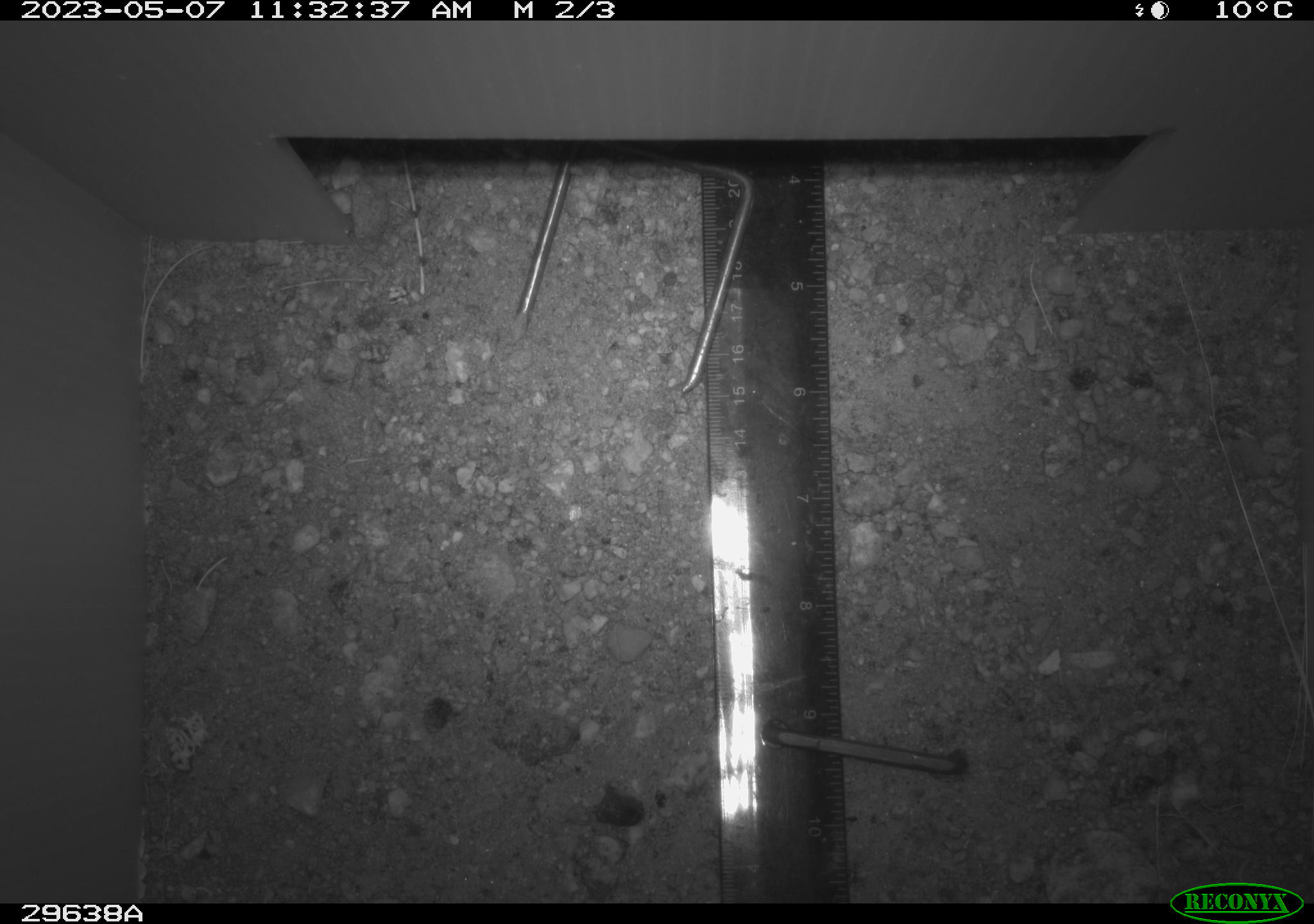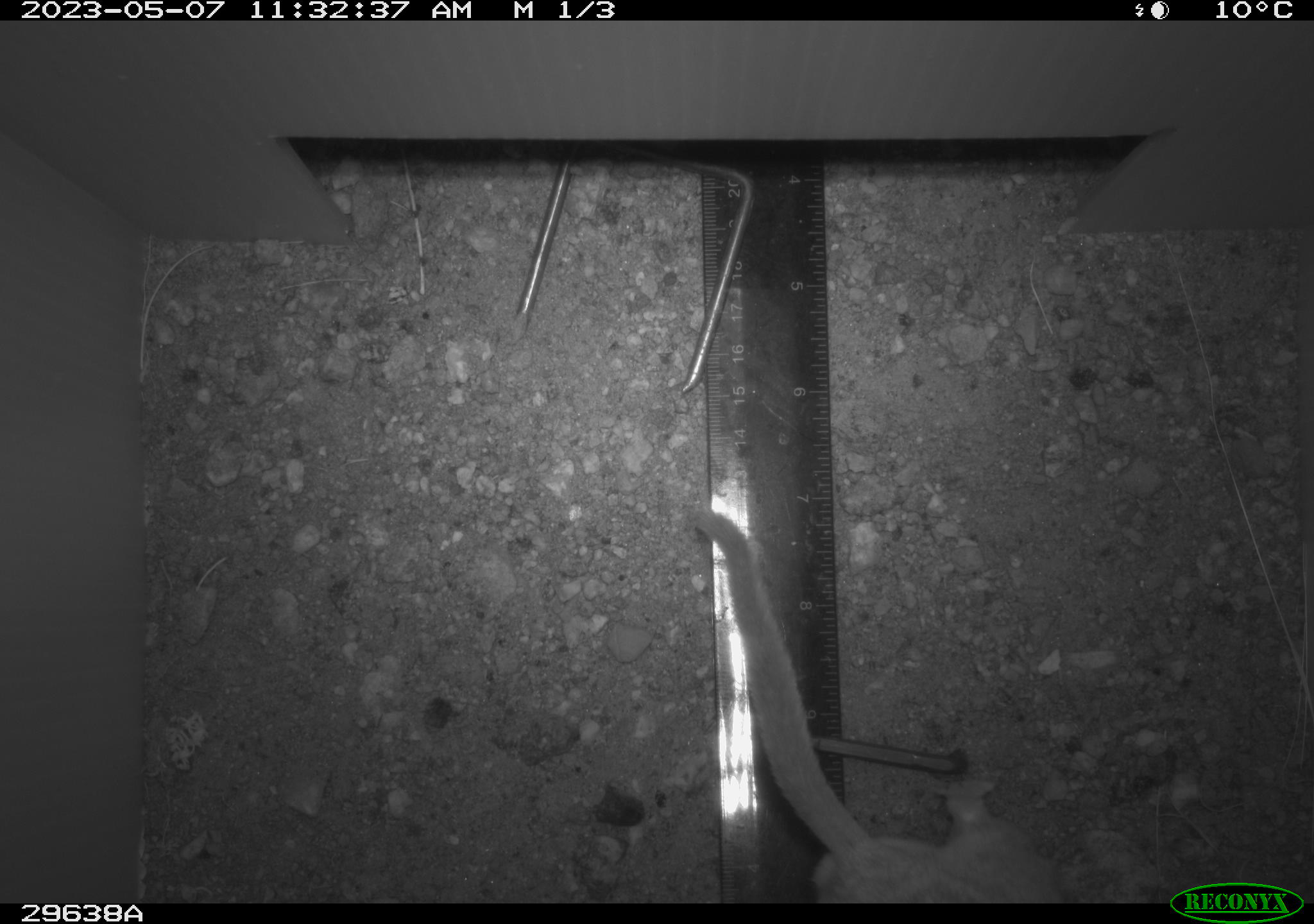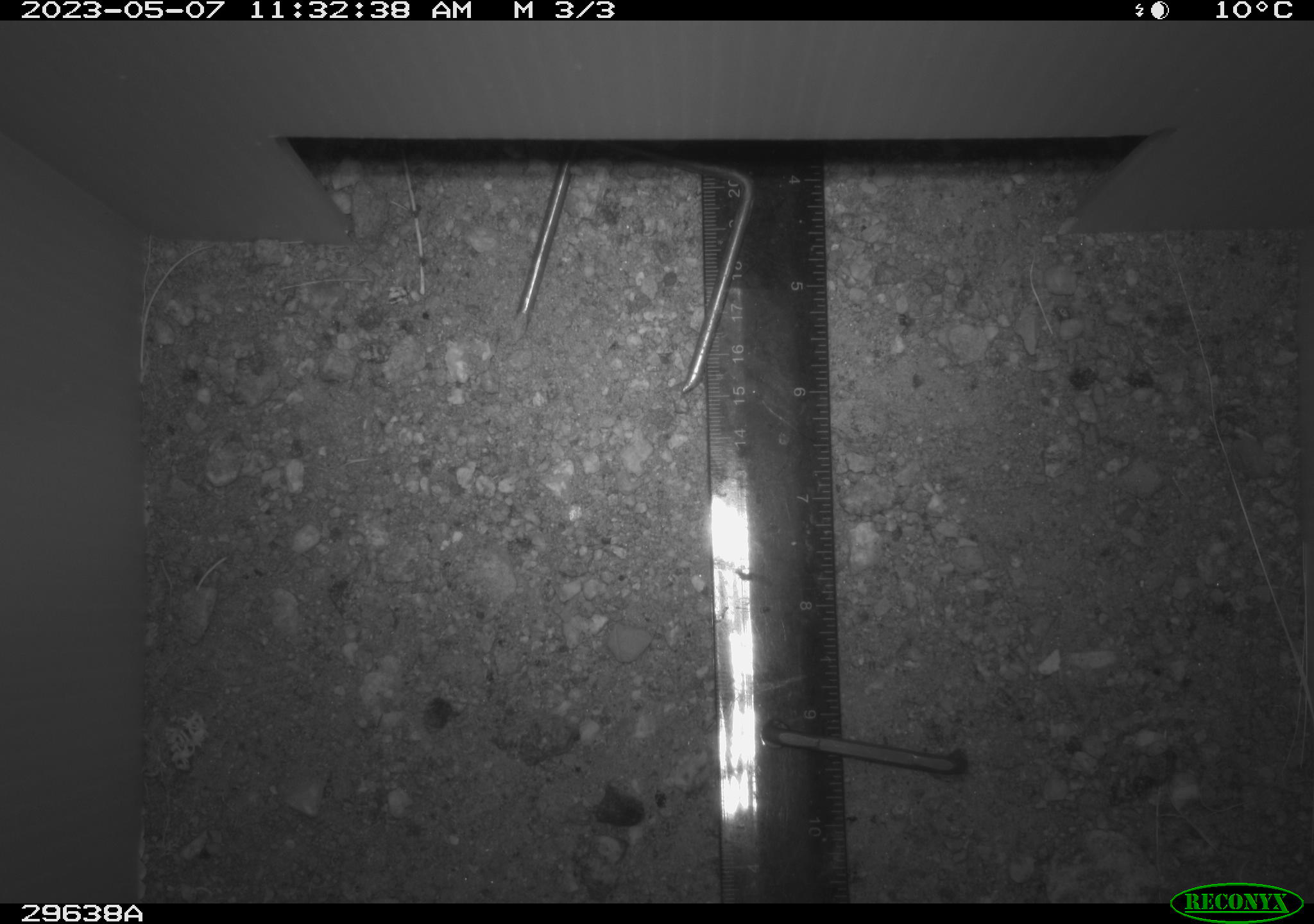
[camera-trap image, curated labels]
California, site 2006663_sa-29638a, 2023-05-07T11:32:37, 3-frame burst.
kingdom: Animalia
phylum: Chordata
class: Mammalia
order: Rodentia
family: Cricetidae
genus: Neotoma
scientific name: Neotoma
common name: pack rat or woodrat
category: neotoma species